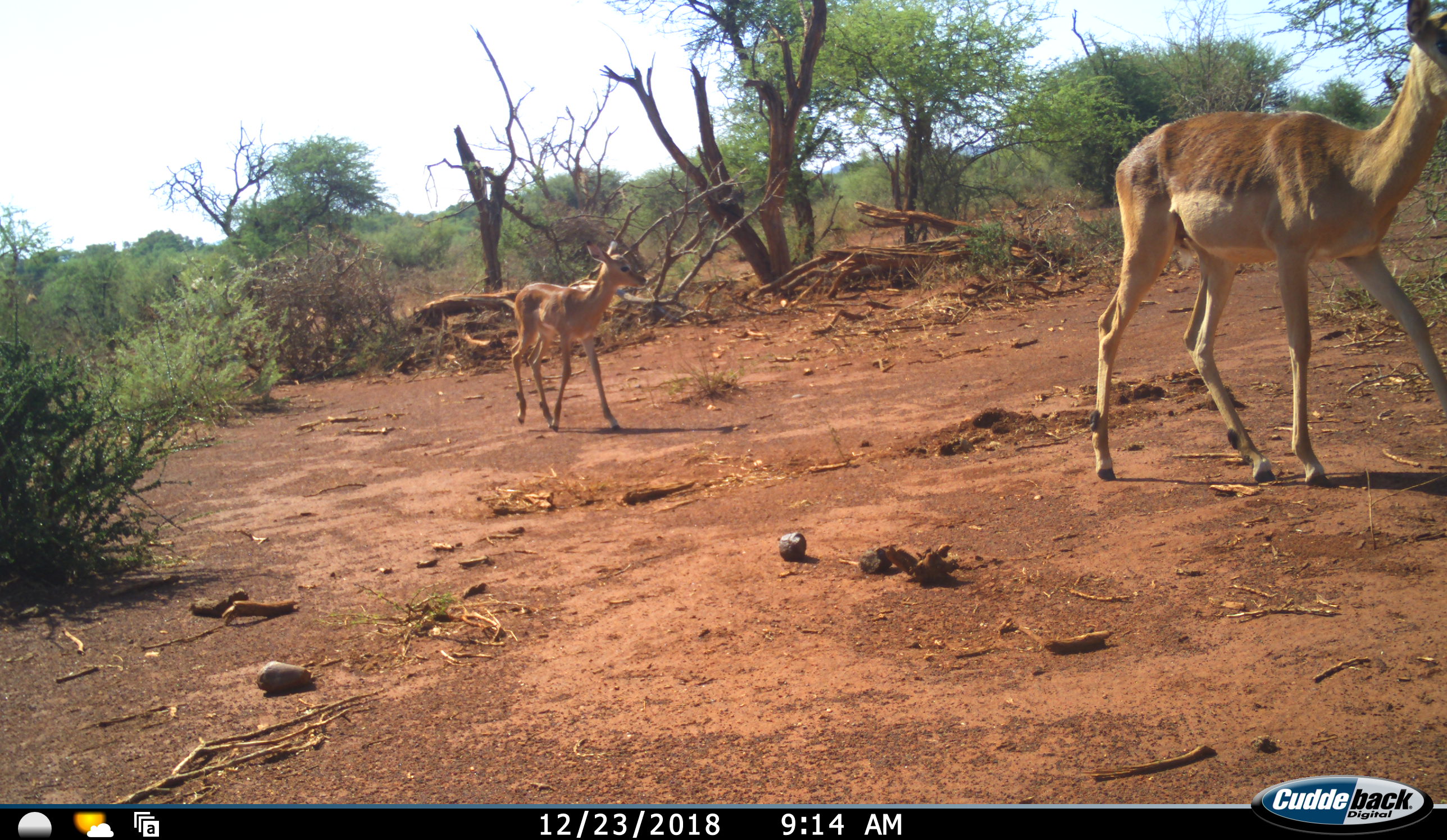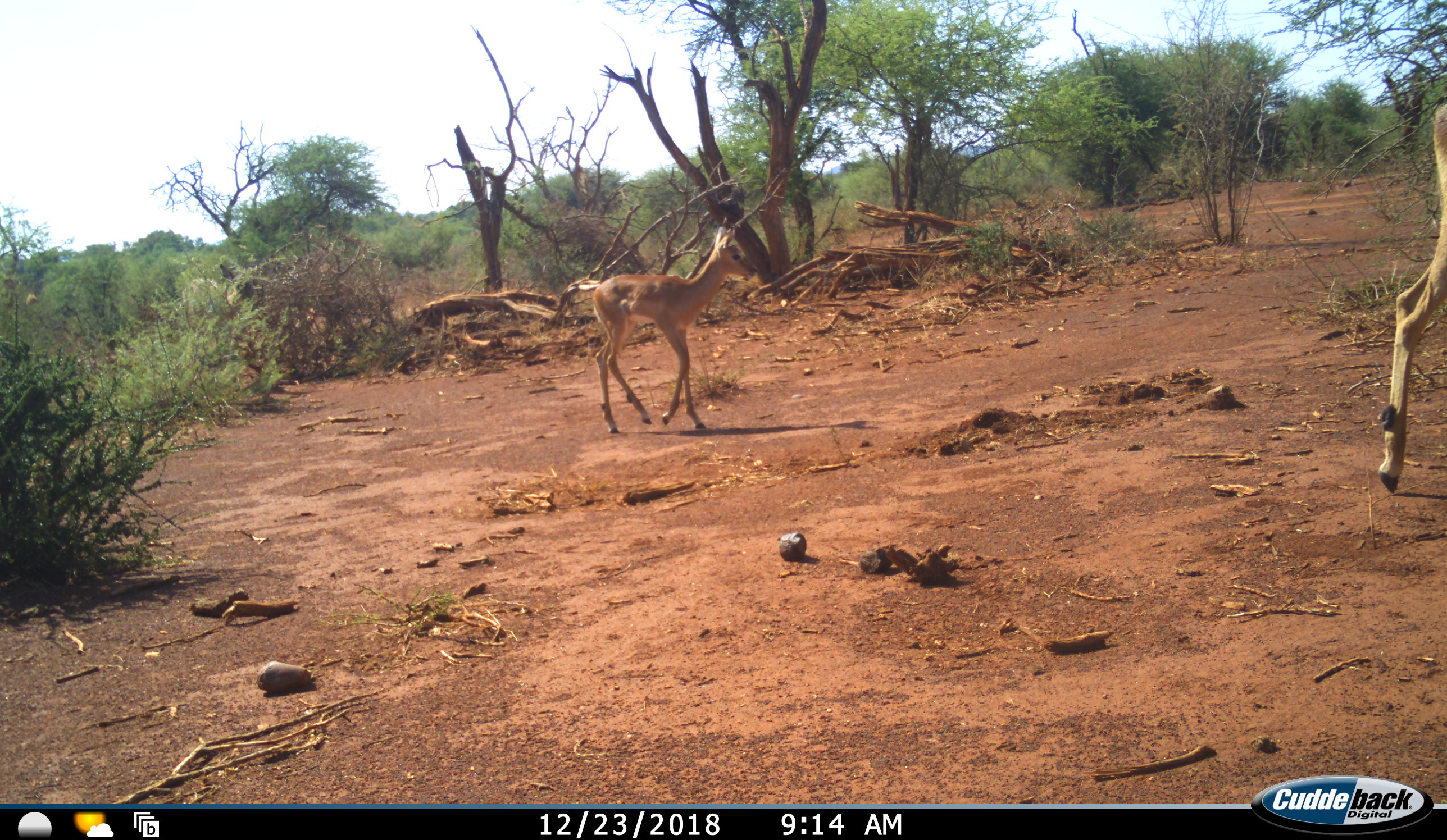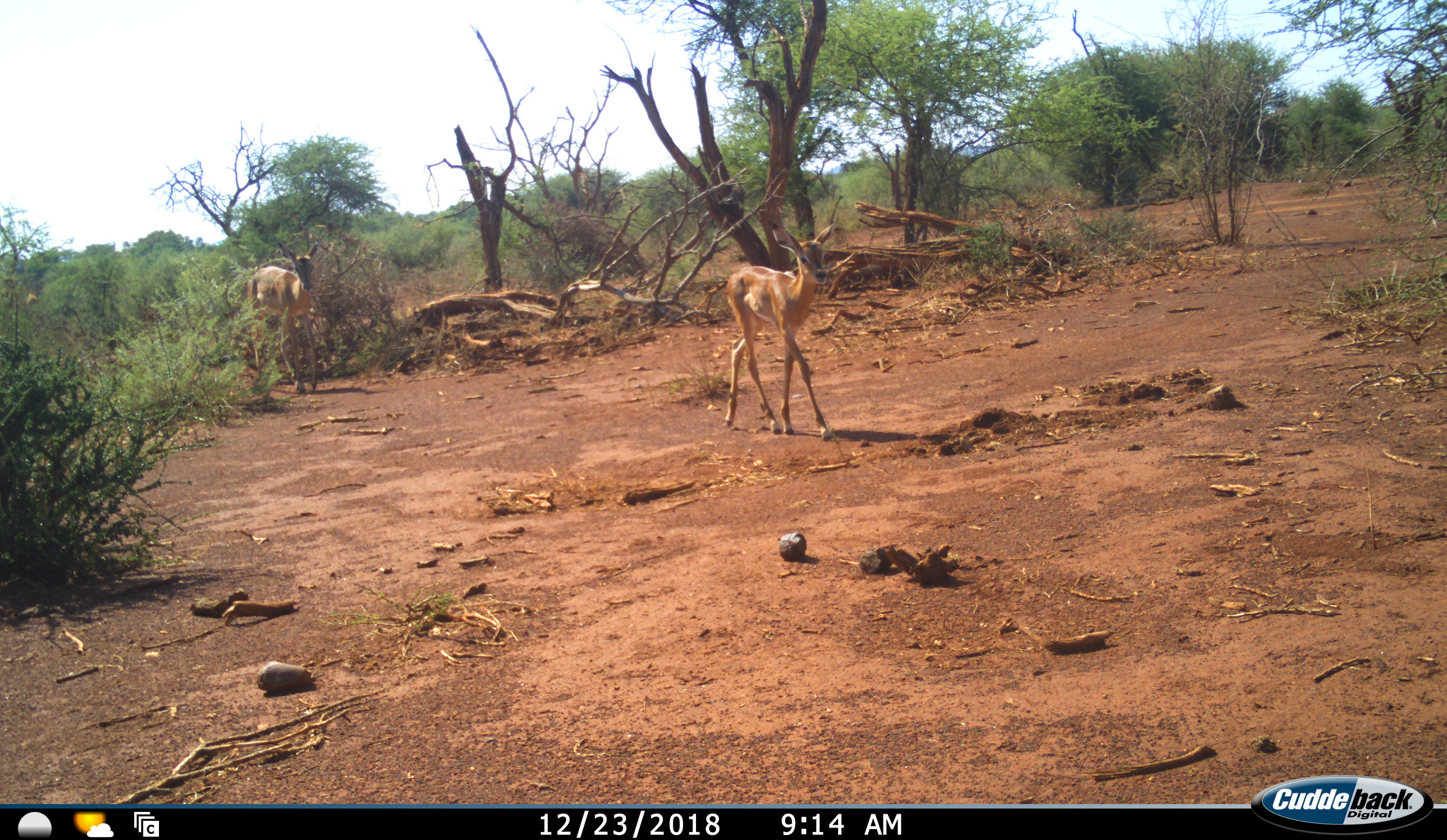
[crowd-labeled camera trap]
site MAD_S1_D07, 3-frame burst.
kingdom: Animalia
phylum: Chordata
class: Mammalia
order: Artiodactyla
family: Bovidae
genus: Aepyceros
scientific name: Aepyceros melampus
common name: impala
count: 3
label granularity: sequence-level